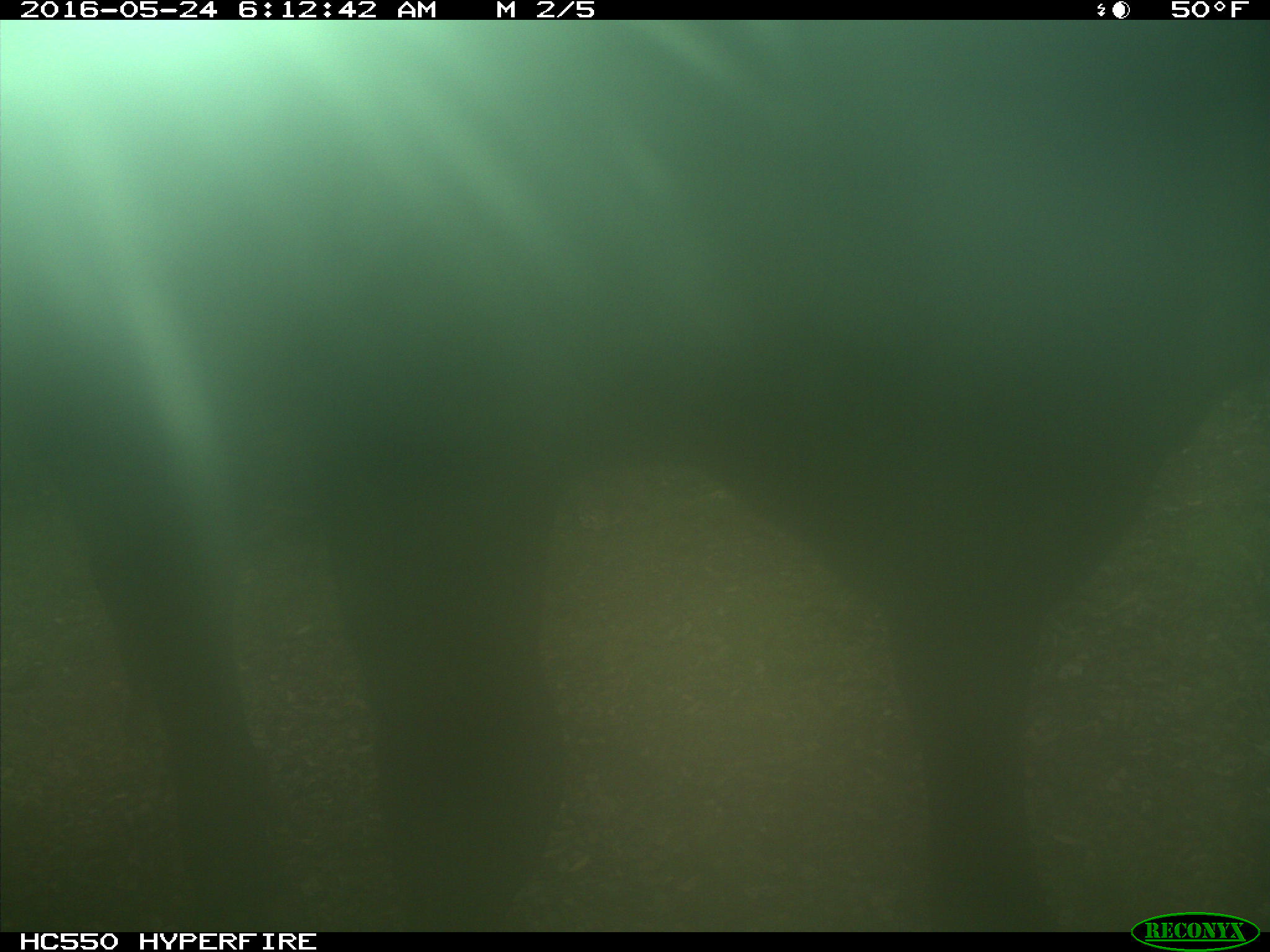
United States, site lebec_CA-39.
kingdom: Animalia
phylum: Chordata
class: Mammalia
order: Artiodactyla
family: Bovidae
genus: Bos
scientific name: Bos taurus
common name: domestic cow